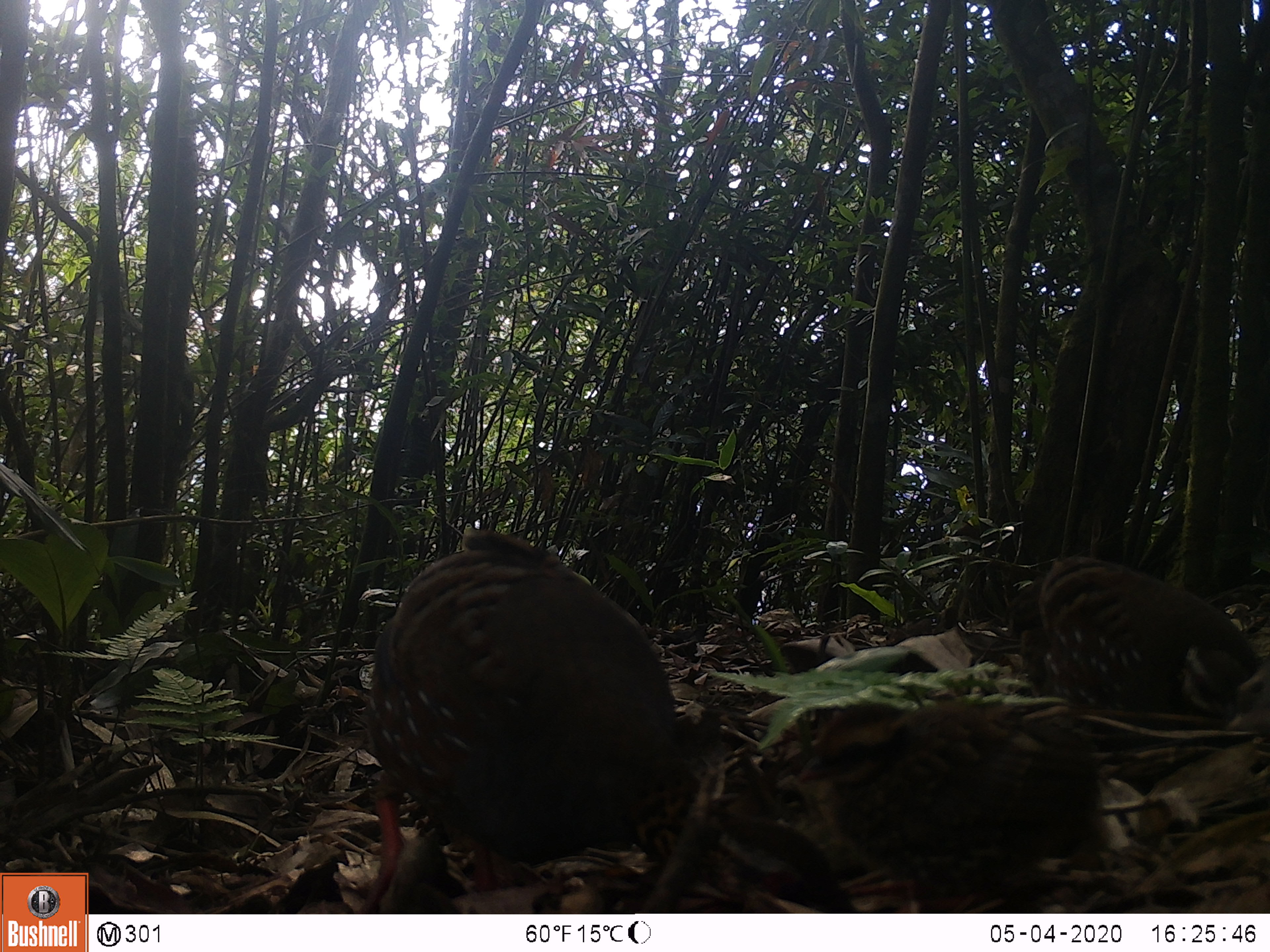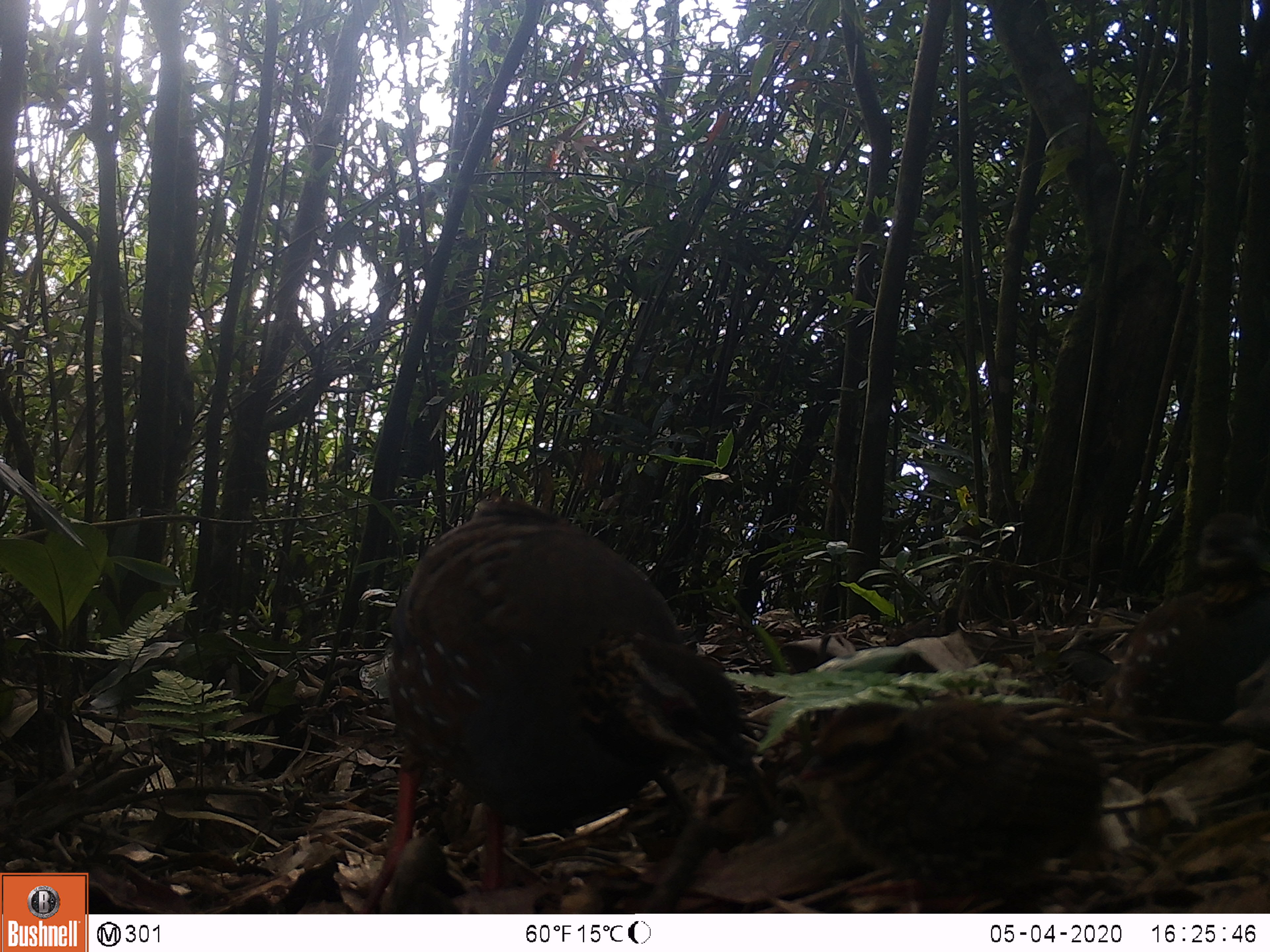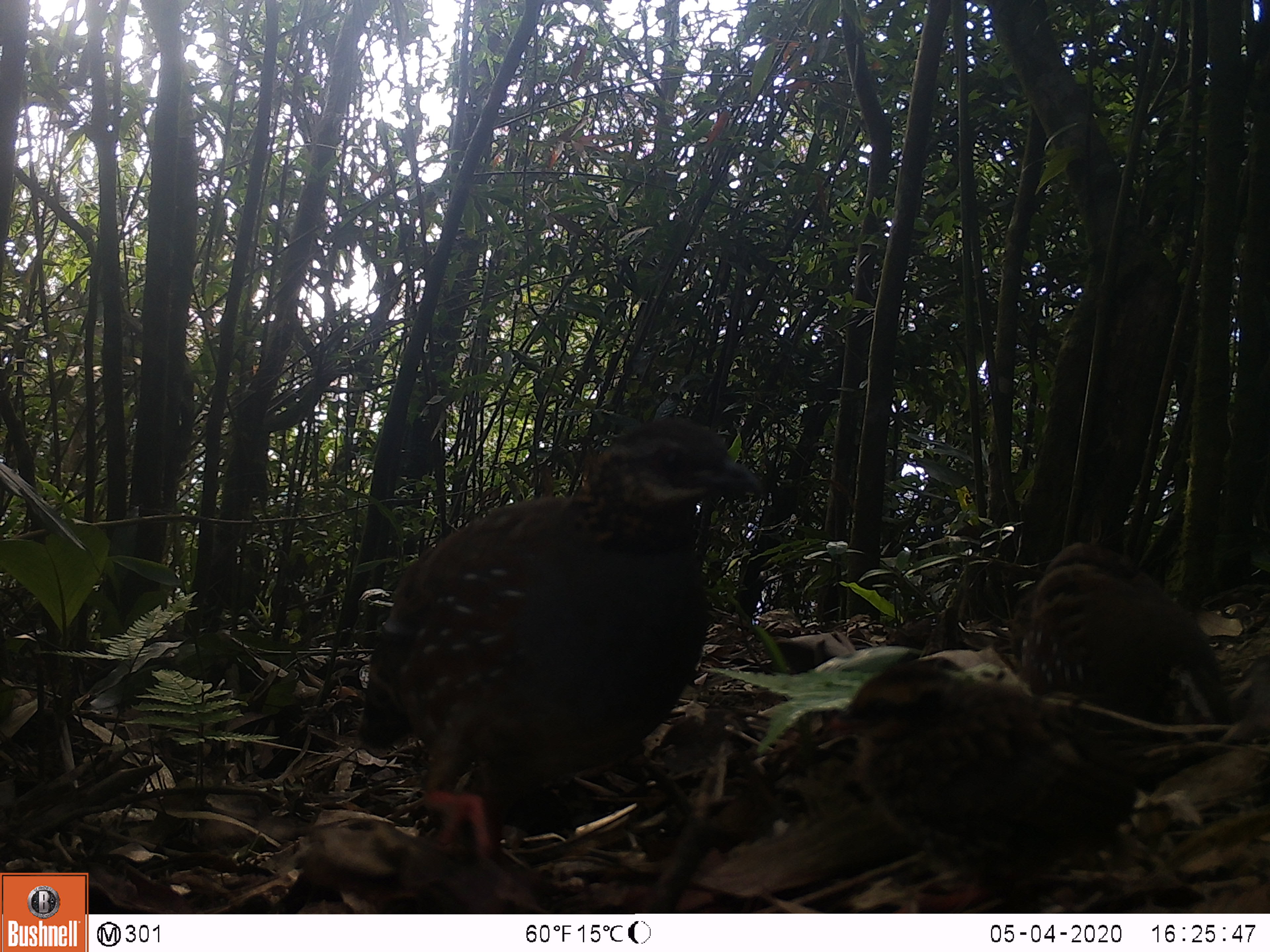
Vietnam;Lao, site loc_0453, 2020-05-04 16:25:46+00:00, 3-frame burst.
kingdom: Animalia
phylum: Chordata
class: Aves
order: Galliformes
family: Phasianidae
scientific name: Phasianidae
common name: partridge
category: unidentified partridge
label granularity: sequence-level